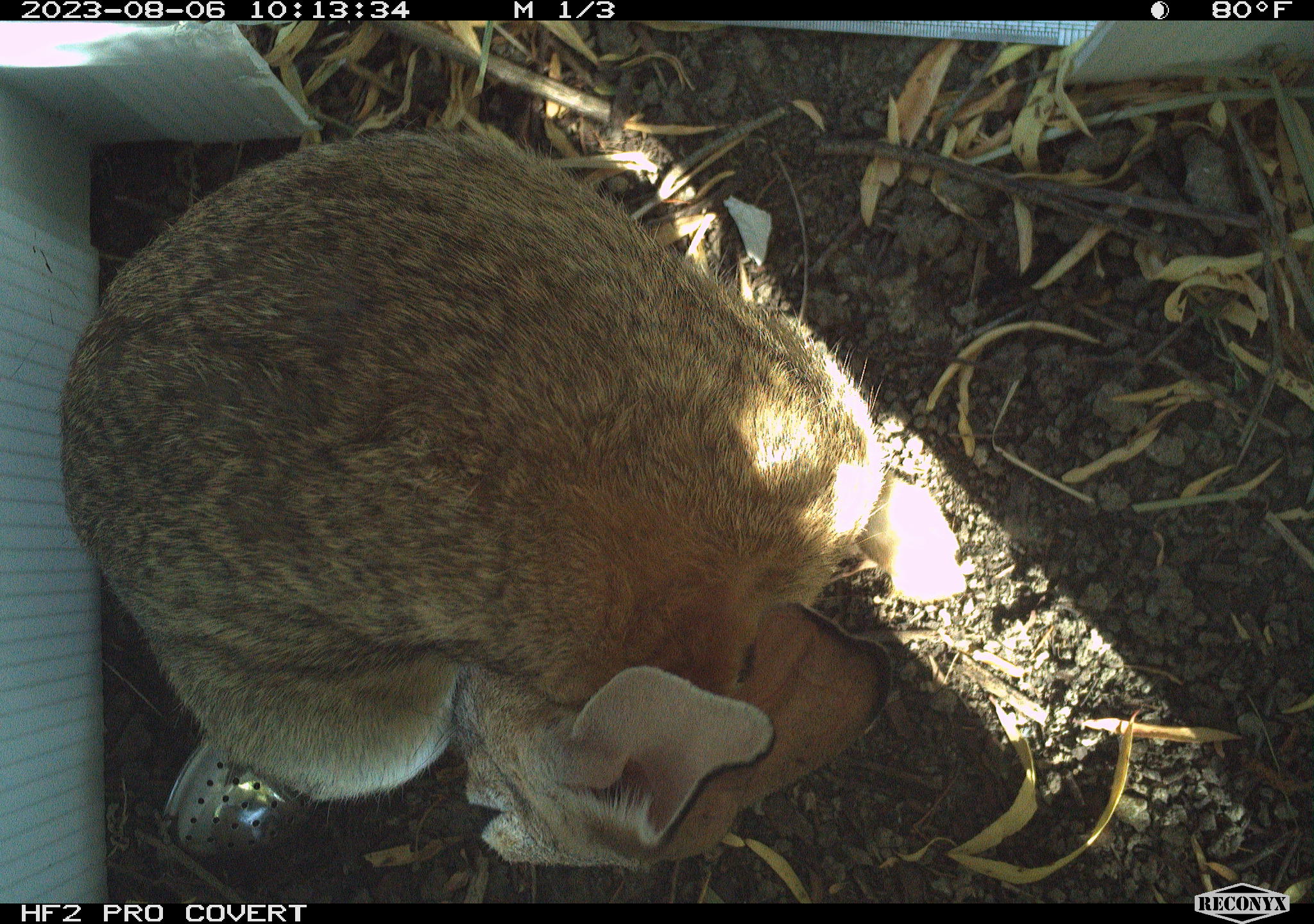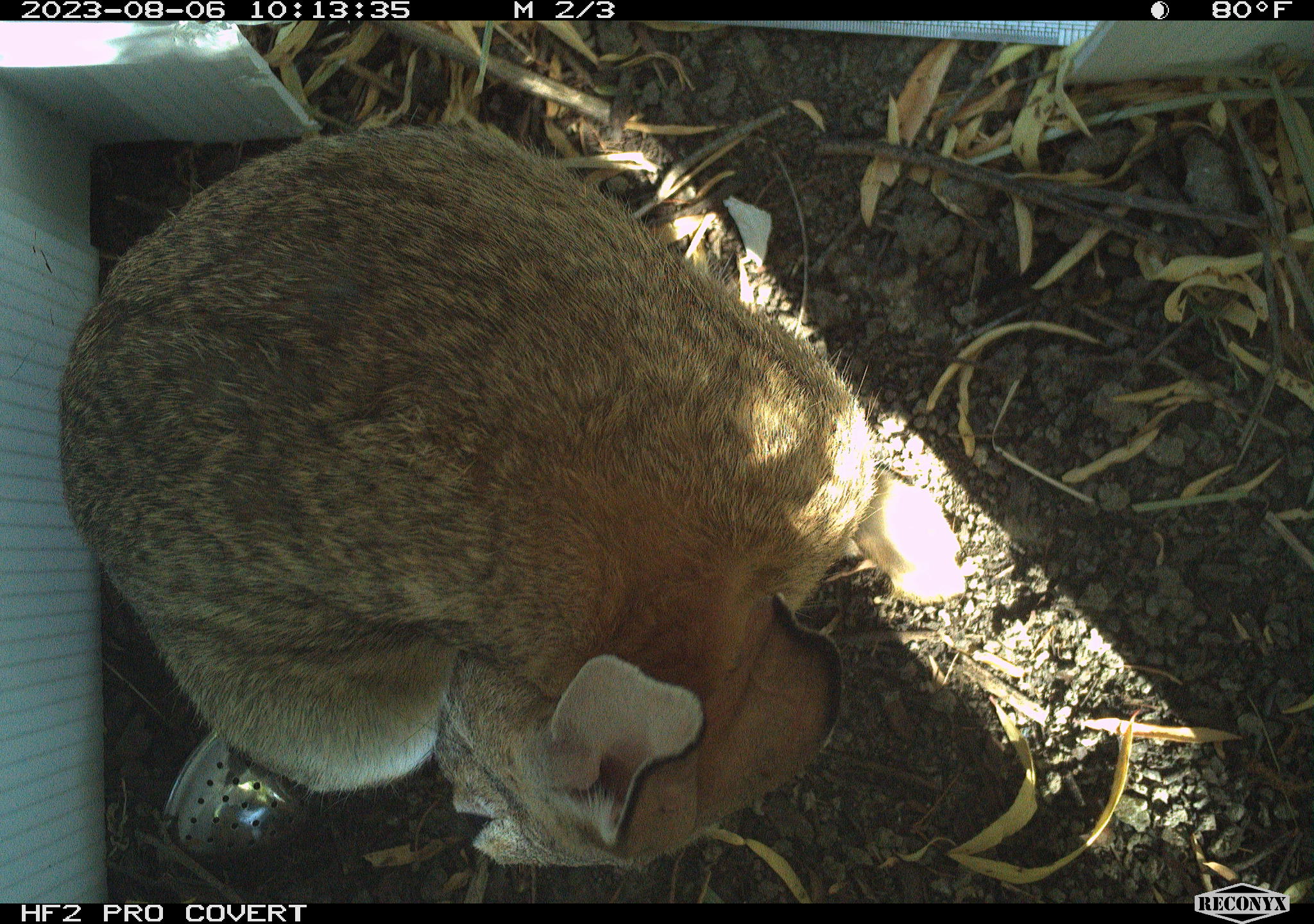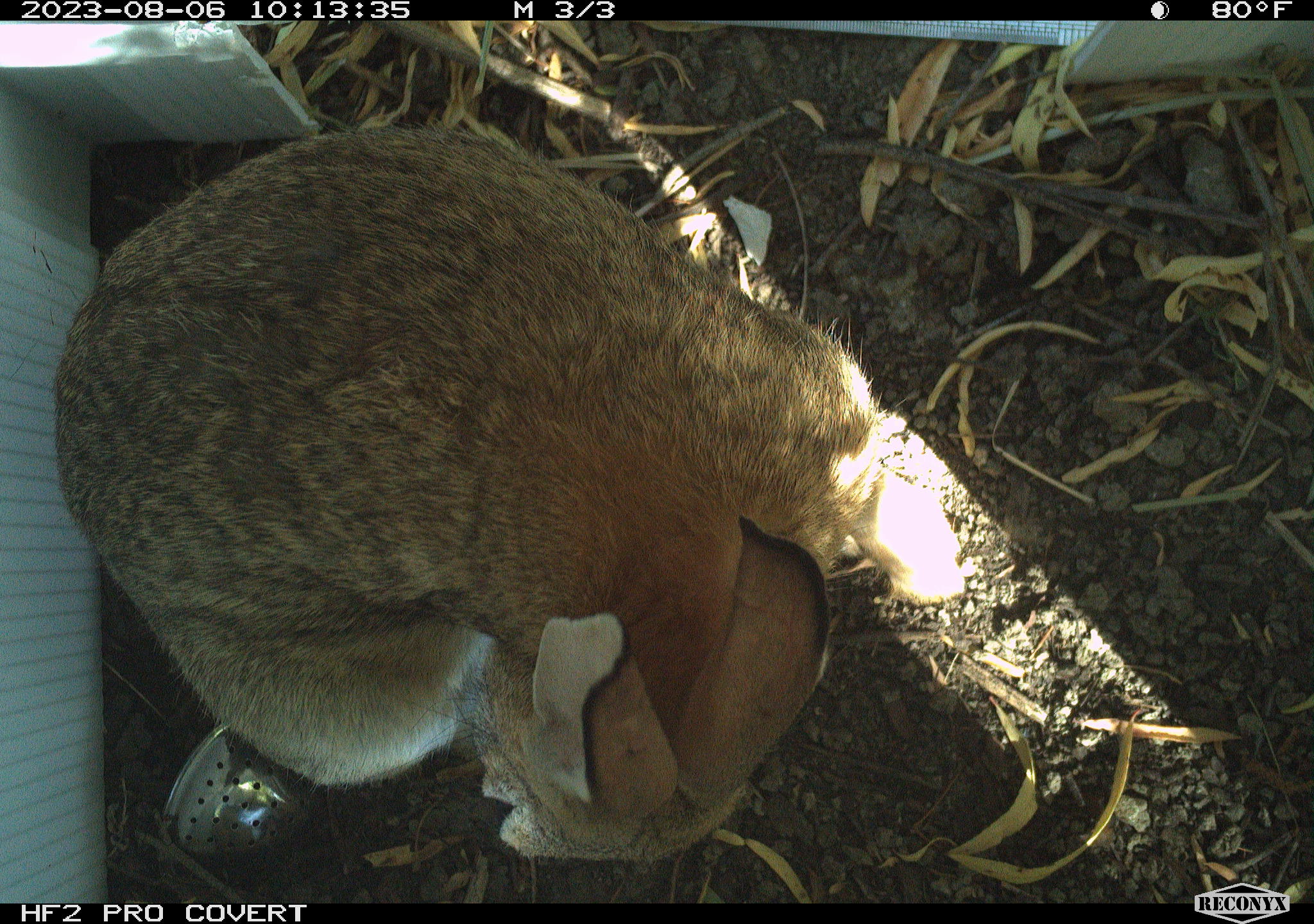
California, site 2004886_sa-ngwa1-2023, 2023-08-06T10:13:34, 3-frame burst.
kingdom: Animalia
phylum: Chordata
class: Mammalia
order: Lagomorpha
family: Leporidae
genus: Sylvilagus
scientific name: Sylvilagus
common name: cottontail rabbits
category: sylvilagus species